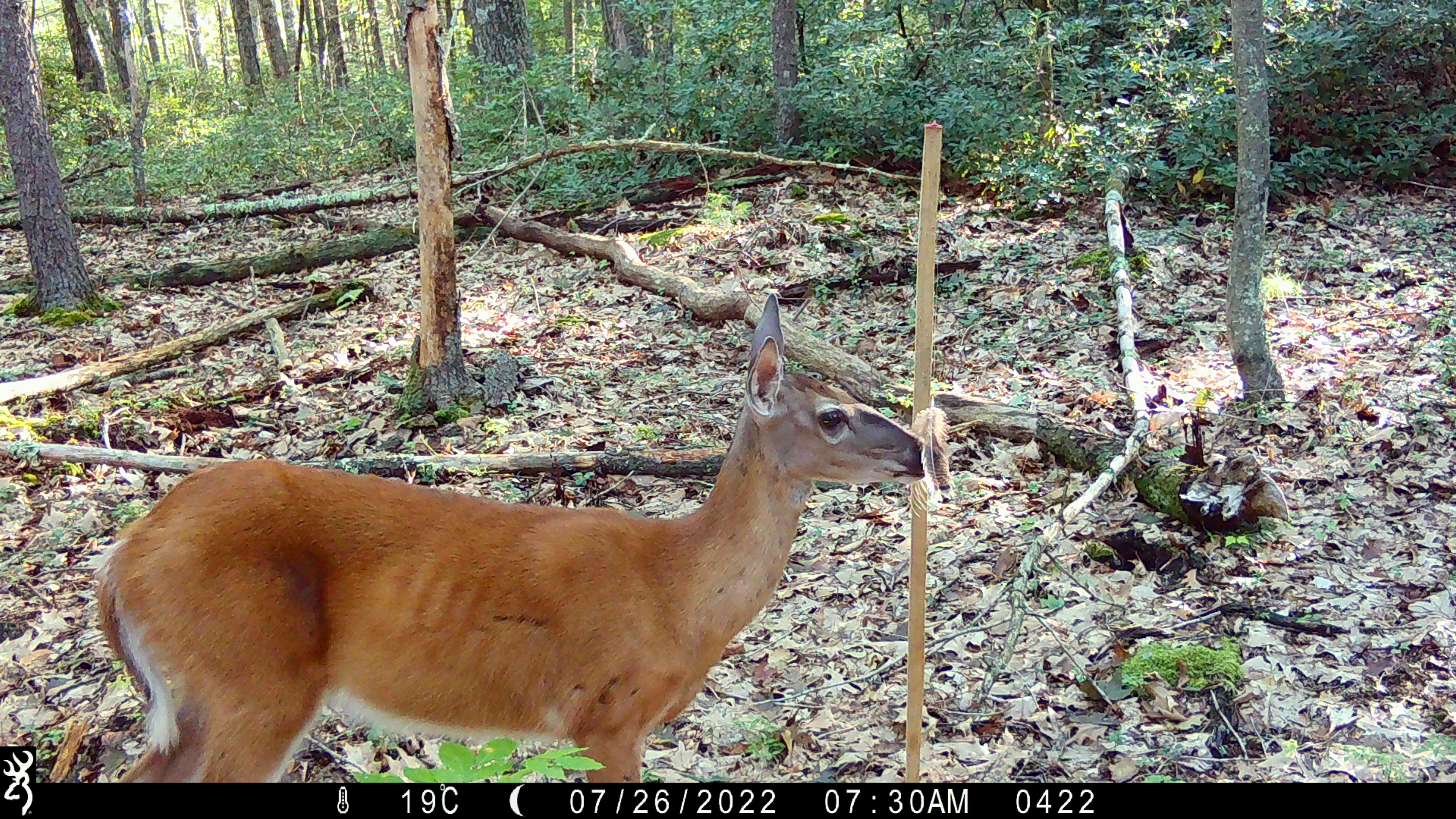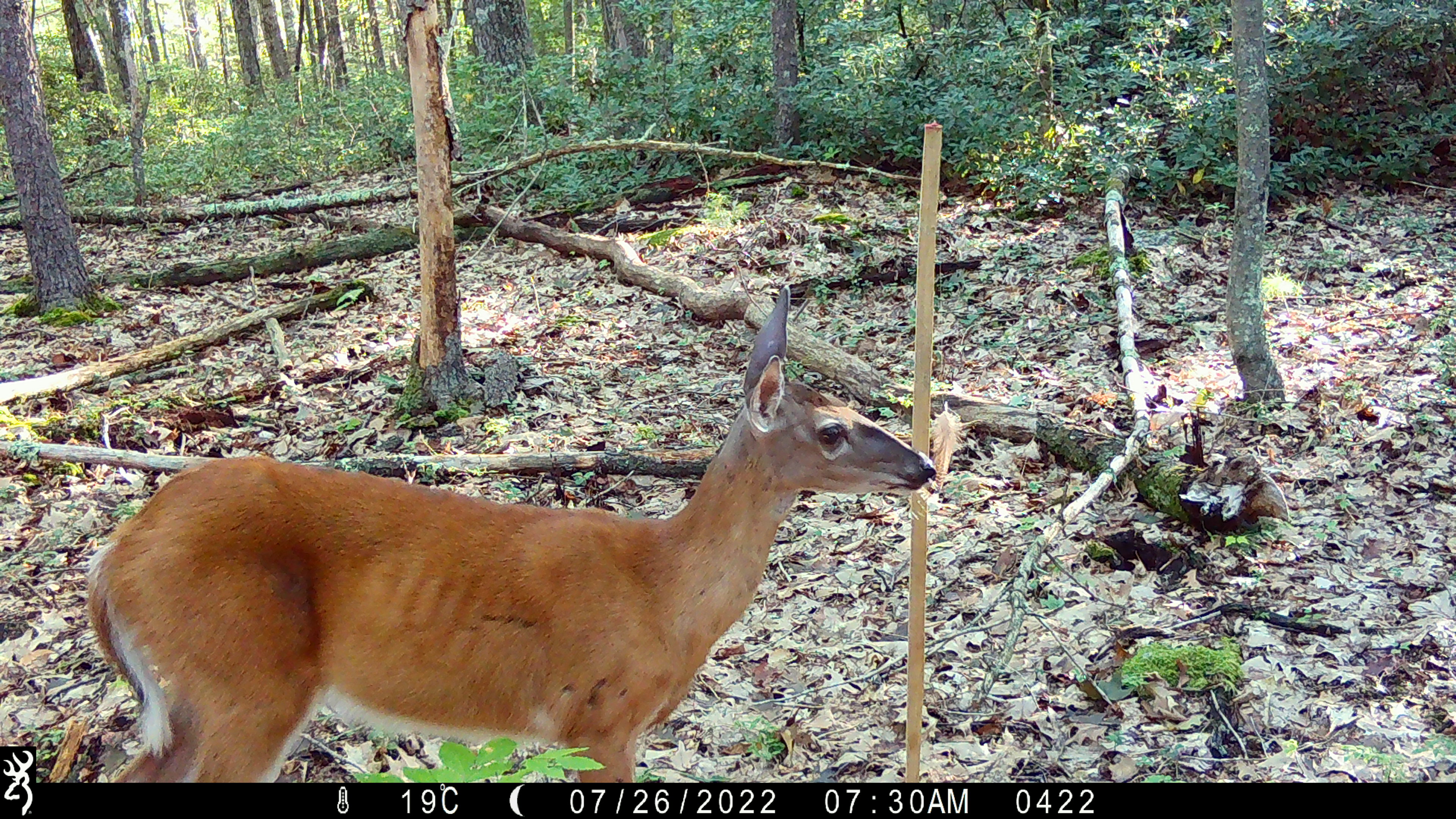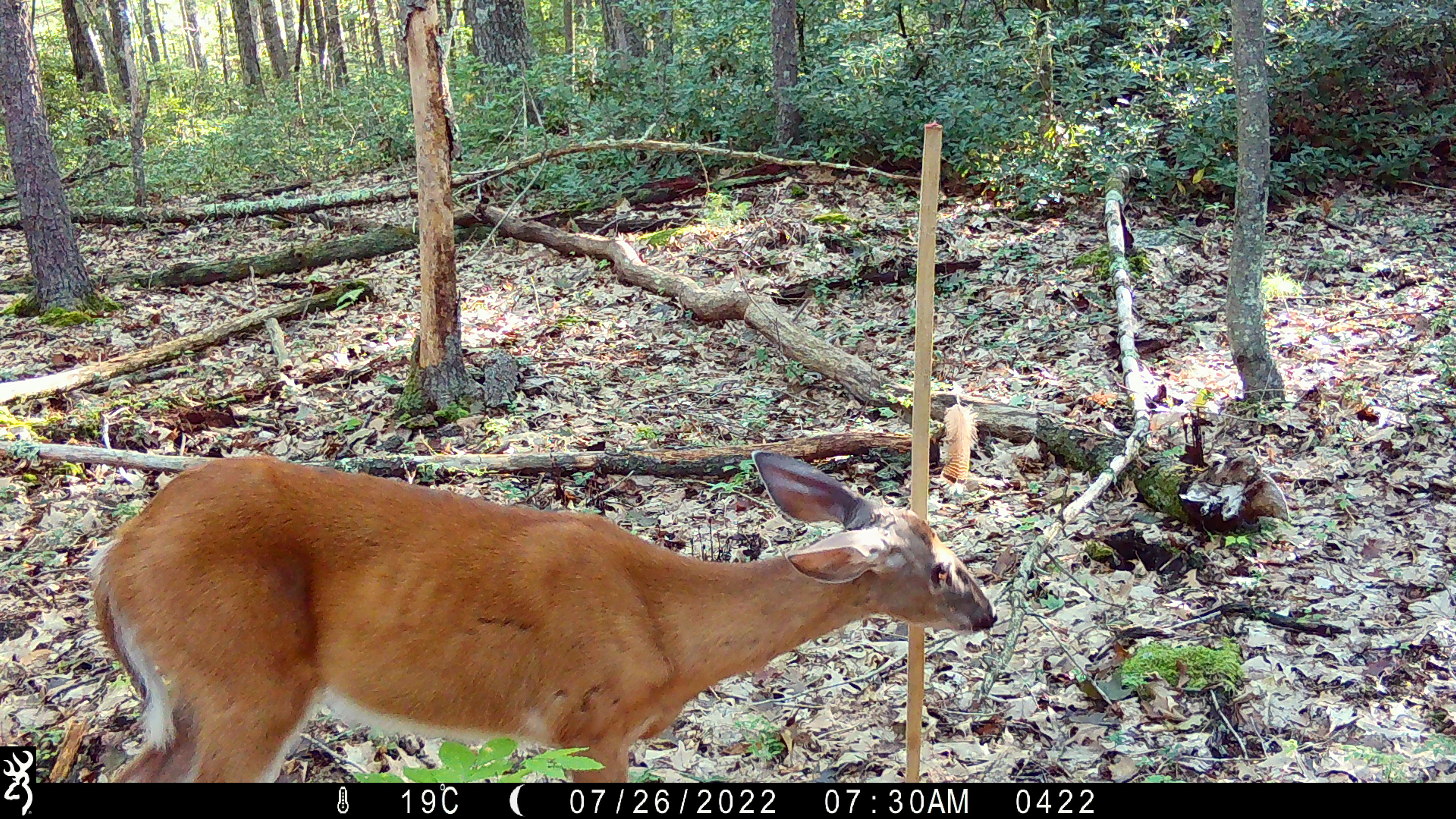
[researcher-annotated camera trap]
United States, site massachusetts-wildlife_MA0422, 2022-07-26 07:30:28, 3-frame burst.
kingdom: Animalia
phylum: Chordata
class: Mammalia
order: Artiodactyla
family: Cervidae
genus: Odocoileus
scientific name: Odocoileus virginianus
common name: white-tailed deer